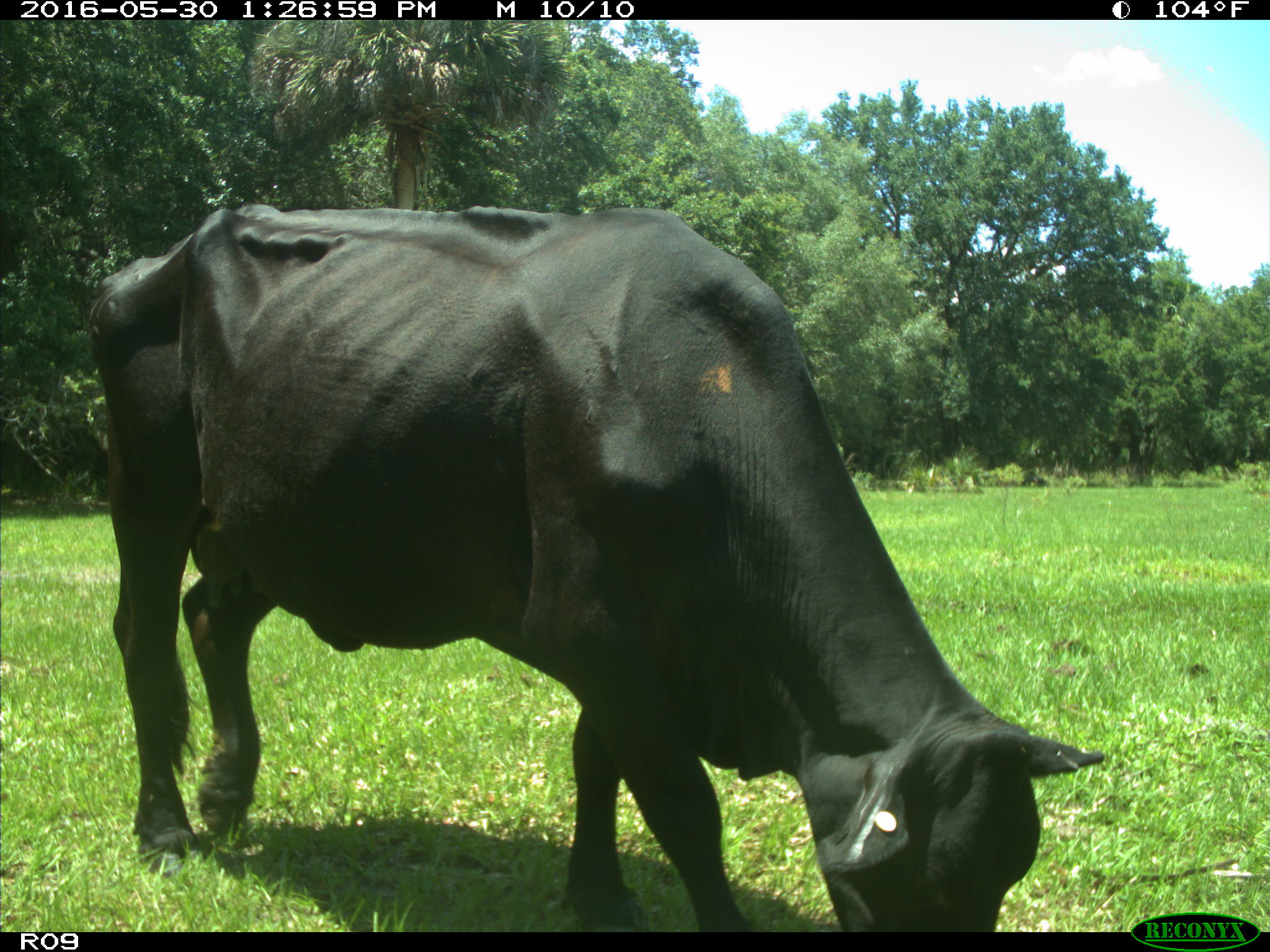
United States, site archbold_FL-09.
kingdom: Animalia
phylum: Chordata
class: Mammalia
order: Artiodactyla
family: Bovidae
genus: Bos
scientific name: Bos taurus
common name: domestic cow